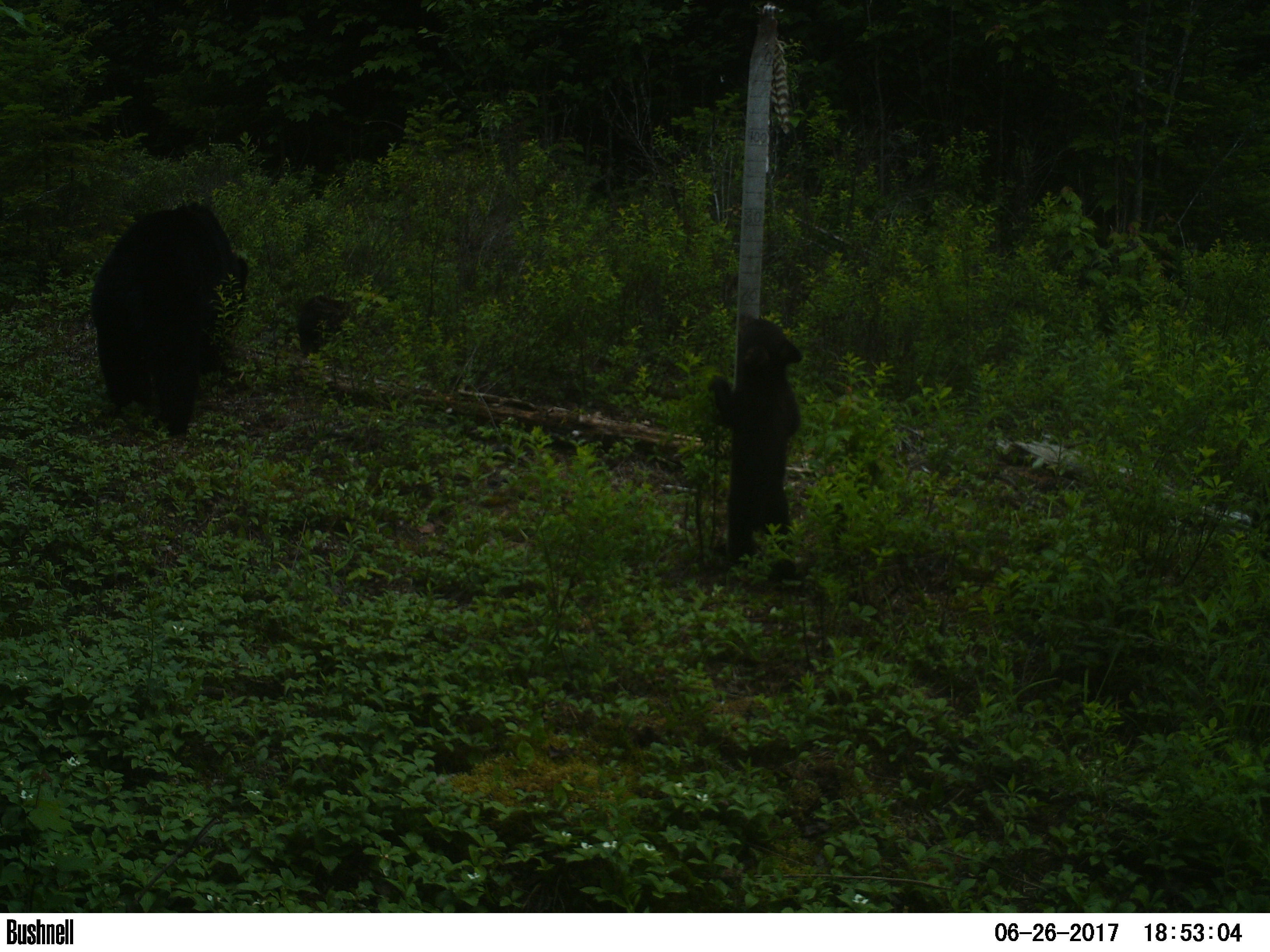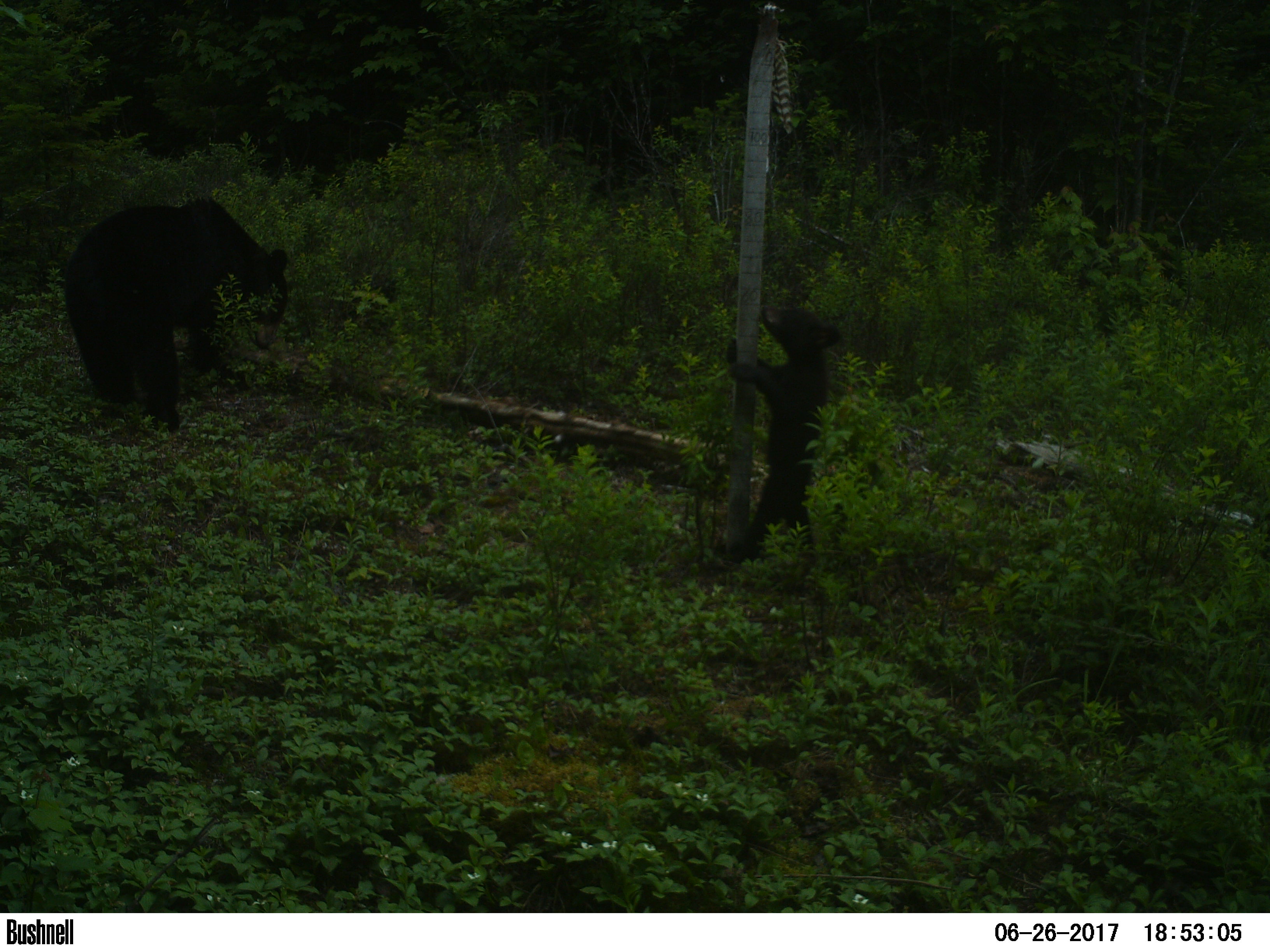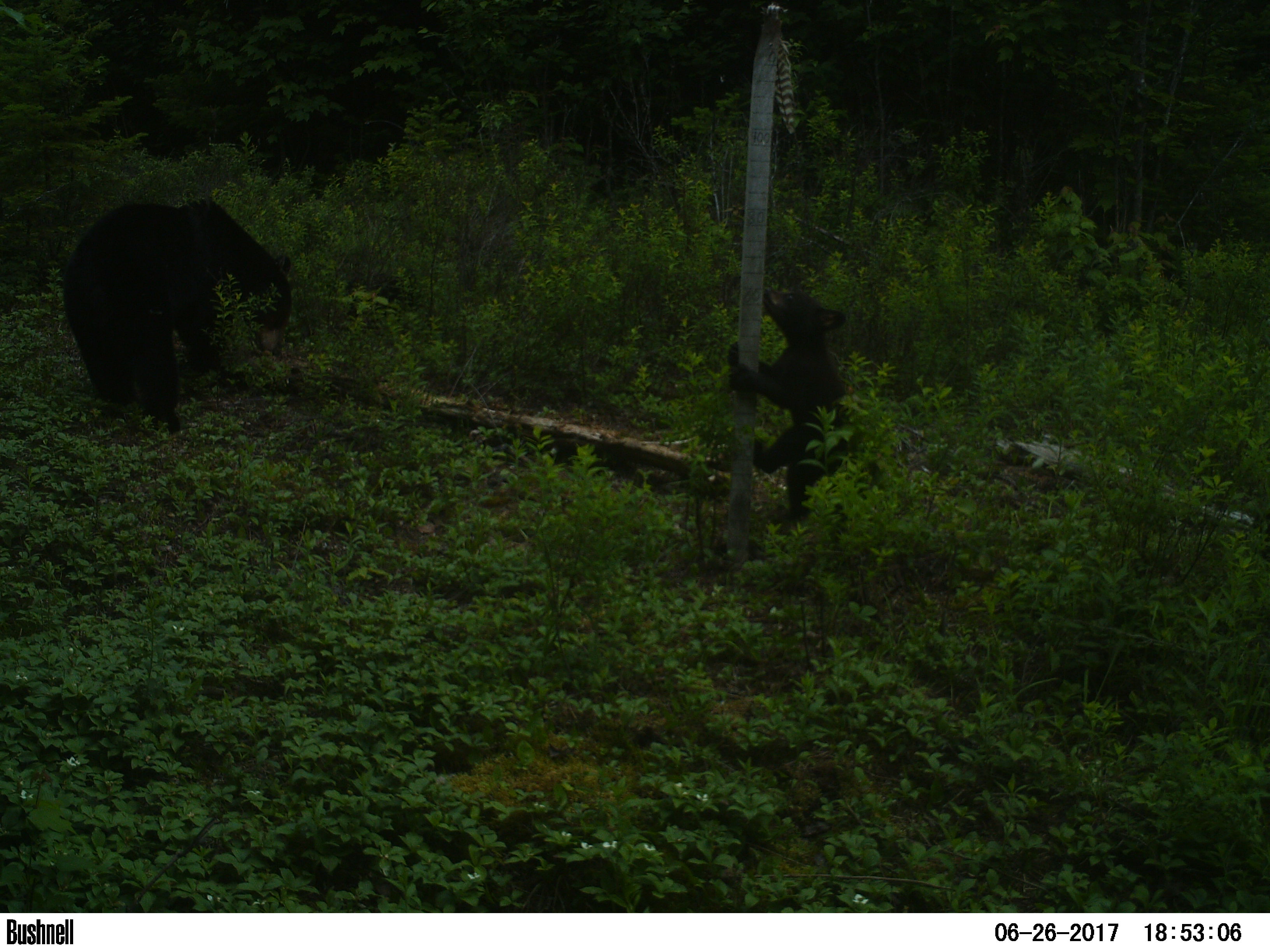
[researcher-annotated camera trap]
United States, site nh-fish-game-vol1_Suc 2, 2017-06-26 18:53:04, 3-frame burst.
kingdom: Animalia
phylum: Chordata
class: Mammalia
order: Carnivora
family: Ursidae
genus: Ursus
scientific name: Ursus americanus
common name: black bear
Black bear (Ursus americanus).